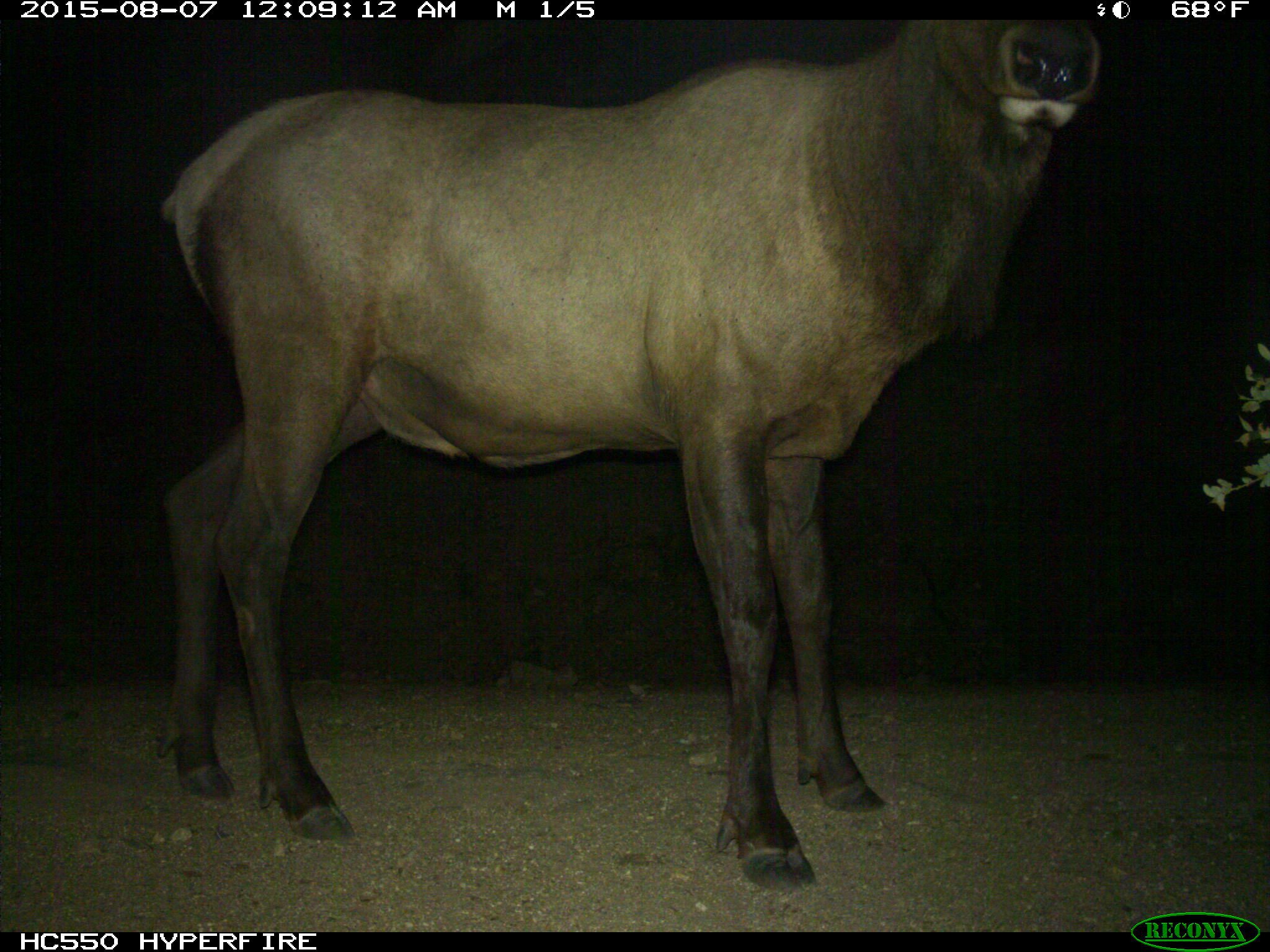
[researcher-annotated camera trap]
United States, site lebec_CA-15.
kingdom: Animalia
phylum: Chordata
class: Mammalia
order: Artiodactyla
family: Cervidae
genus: Cervus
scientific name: Cervus canadensis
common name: elk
Cervus canadensis (elk).